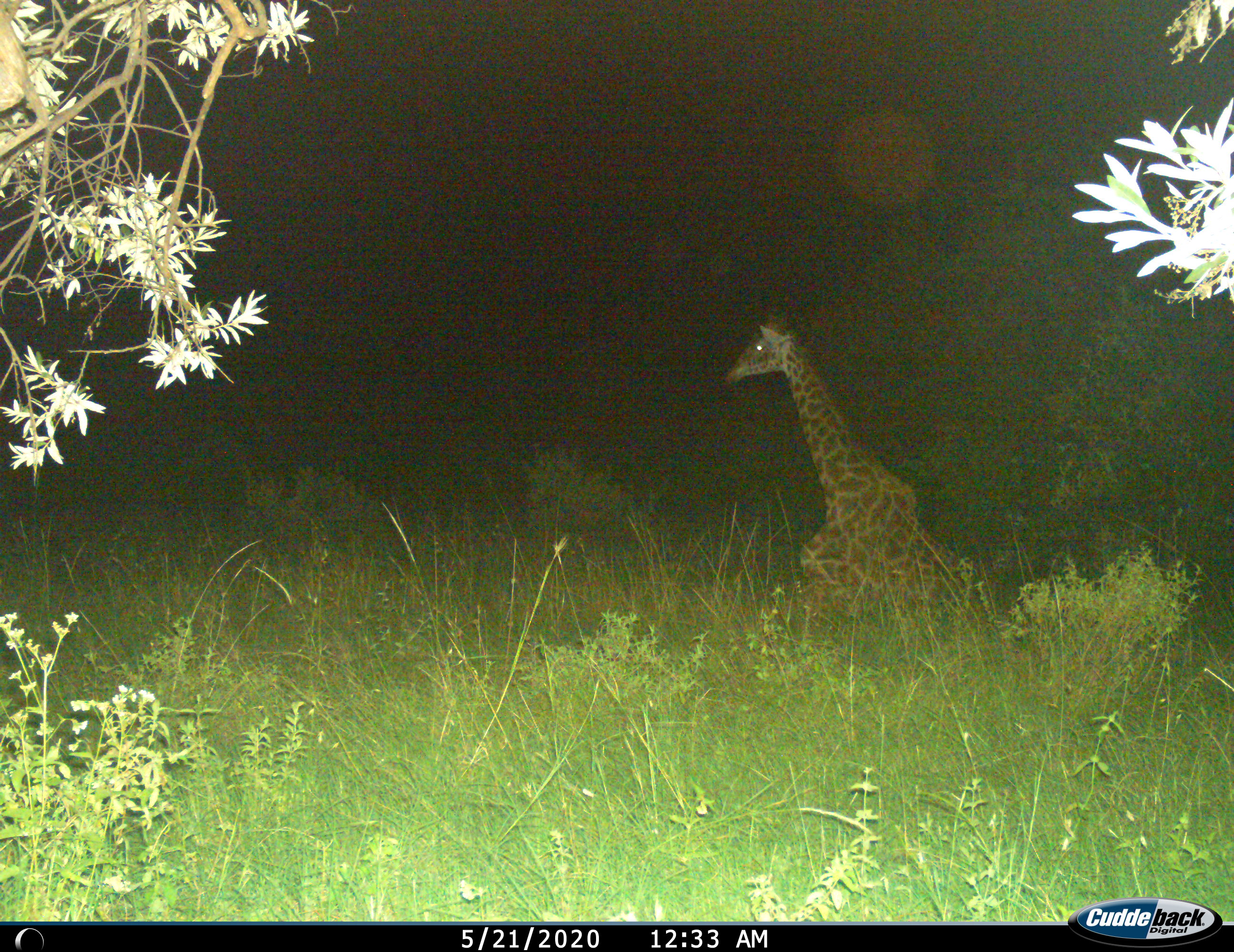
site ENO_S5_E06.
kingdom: Animalia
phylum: Chordata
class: Mammalia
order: Artiodactyla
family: Giraffidae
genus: Giraffa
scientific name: Giraffa camelopardalis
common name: giraffe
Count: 1.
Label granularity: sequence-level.